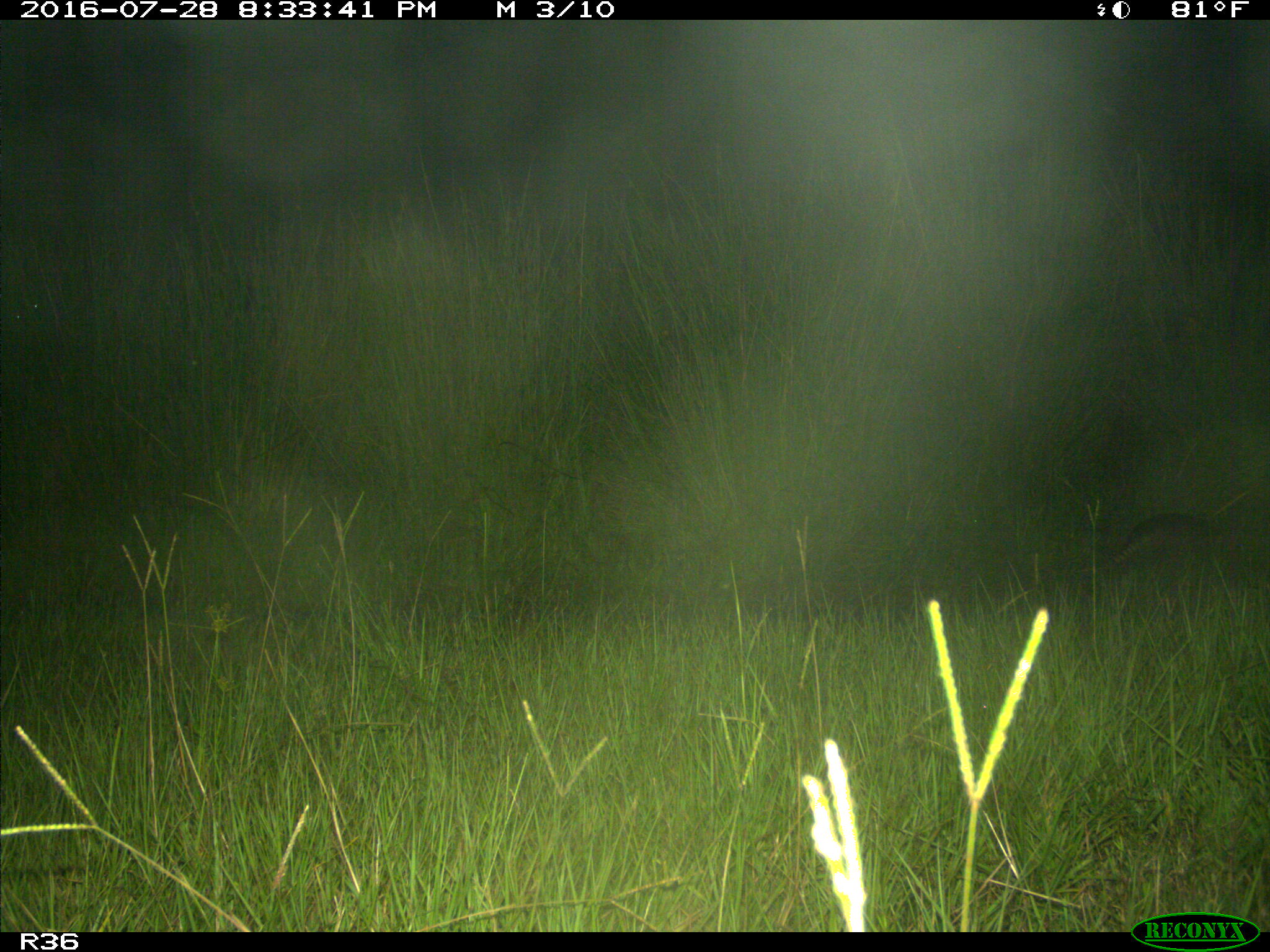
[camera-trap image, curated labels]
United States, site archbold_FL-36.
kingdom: Animalia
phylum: Chordata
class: Mammalia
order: Cingulata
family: Dasypodidae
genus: Dasypus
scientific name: Dasypus novemcinctus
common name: nine-banded armadillo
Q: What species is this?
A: Dasypus novemcinctus (nine-banded armadillo).